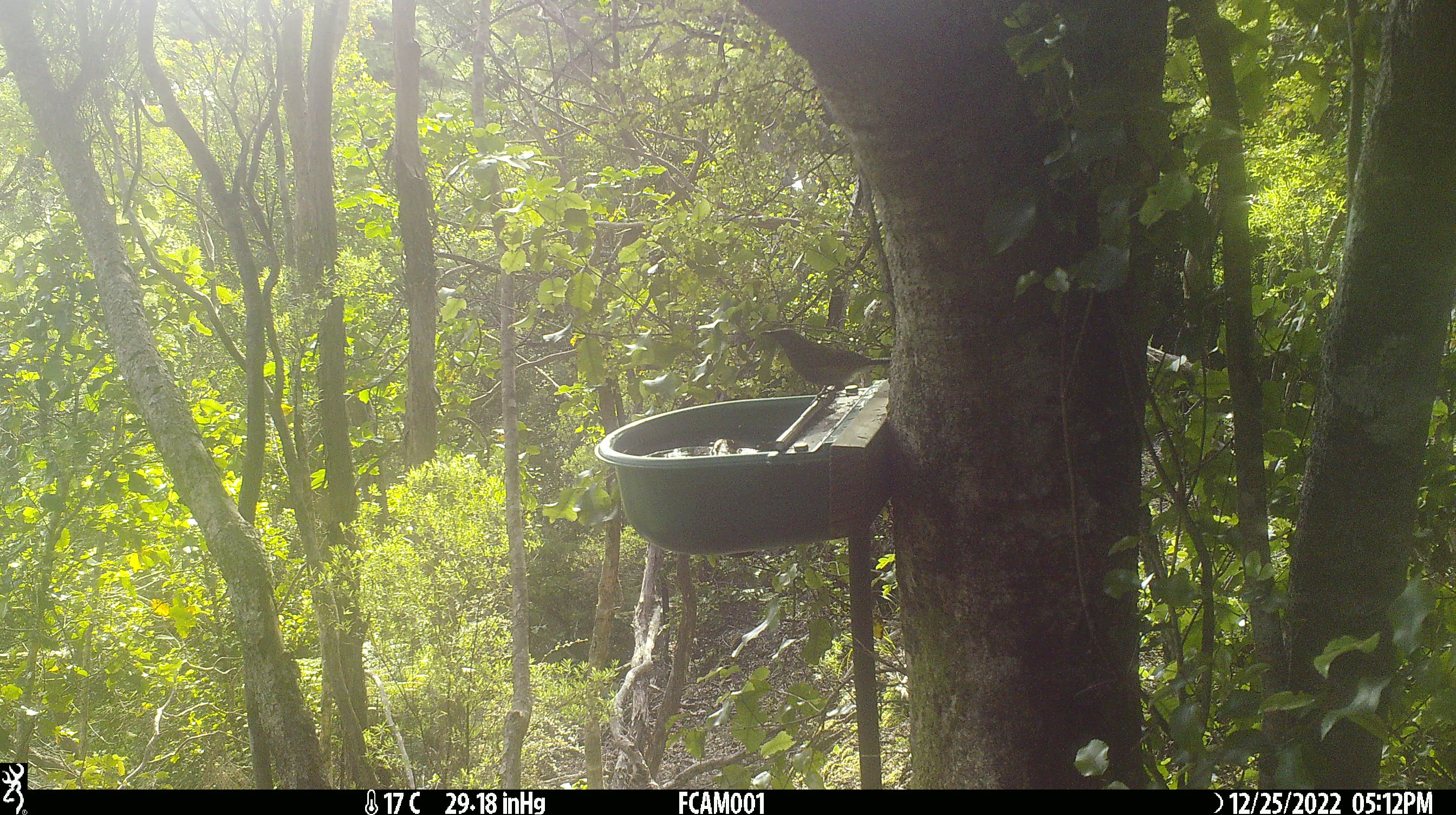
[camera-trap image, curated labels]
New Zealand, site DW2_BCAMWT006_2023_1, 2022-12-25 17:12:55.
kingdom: Animalia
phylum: Chordata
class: Aves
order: Passeriformes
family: Meliphagidae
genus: Anthornis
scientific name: Anthornis melanura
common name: new zealand bellbird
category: bellbird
Bellbird (new zealand bellbird) (Anthornis melanura).